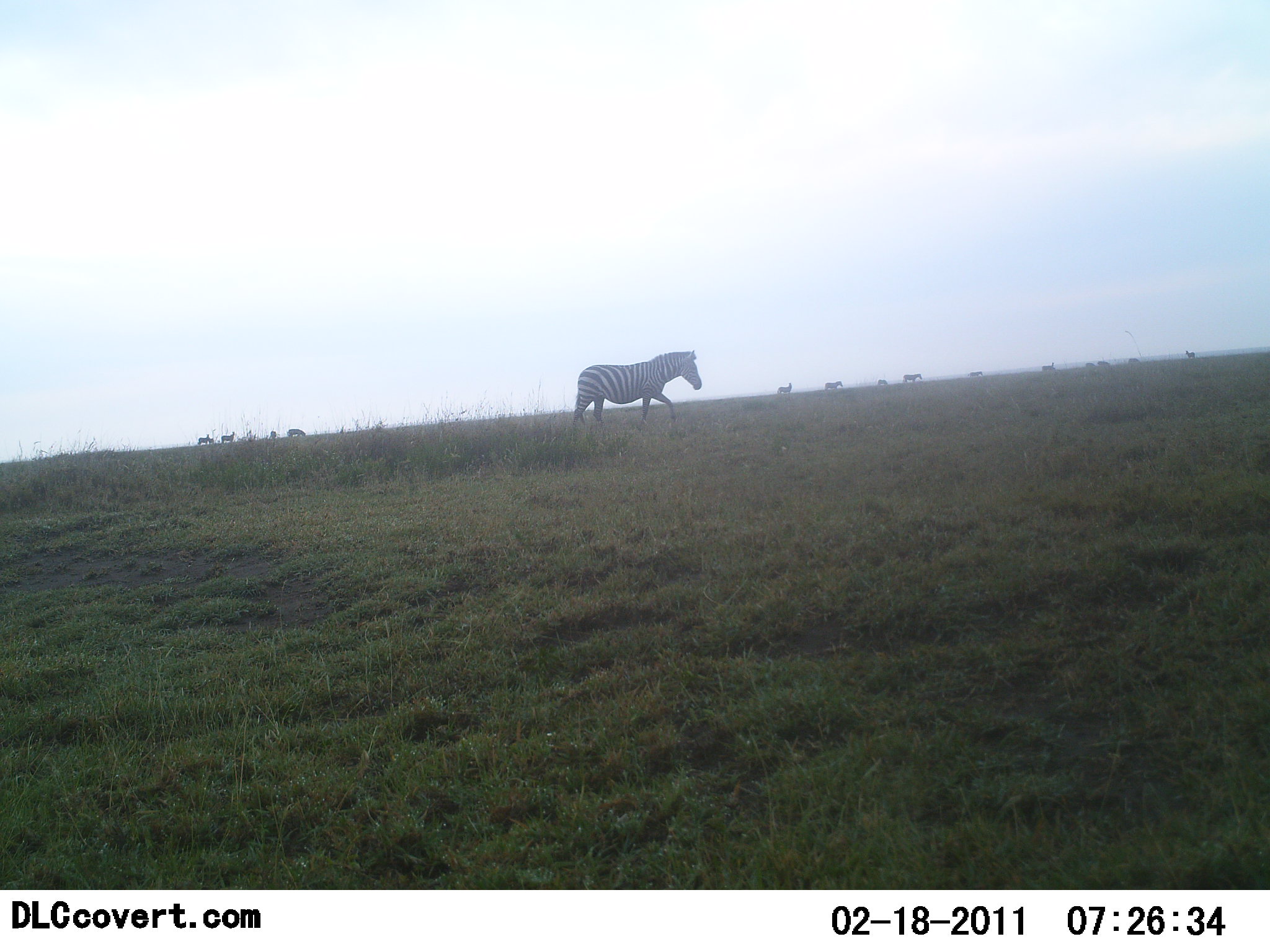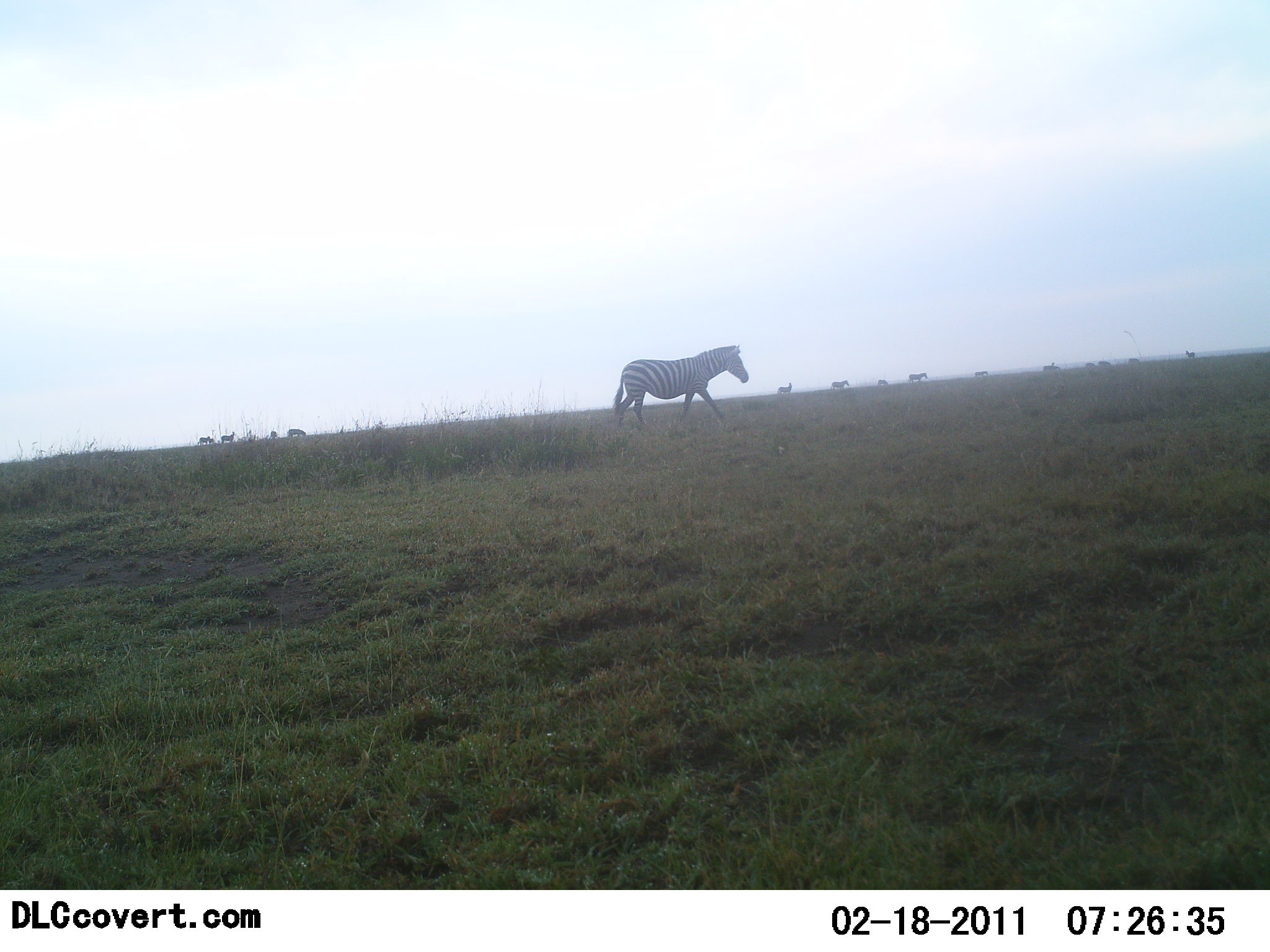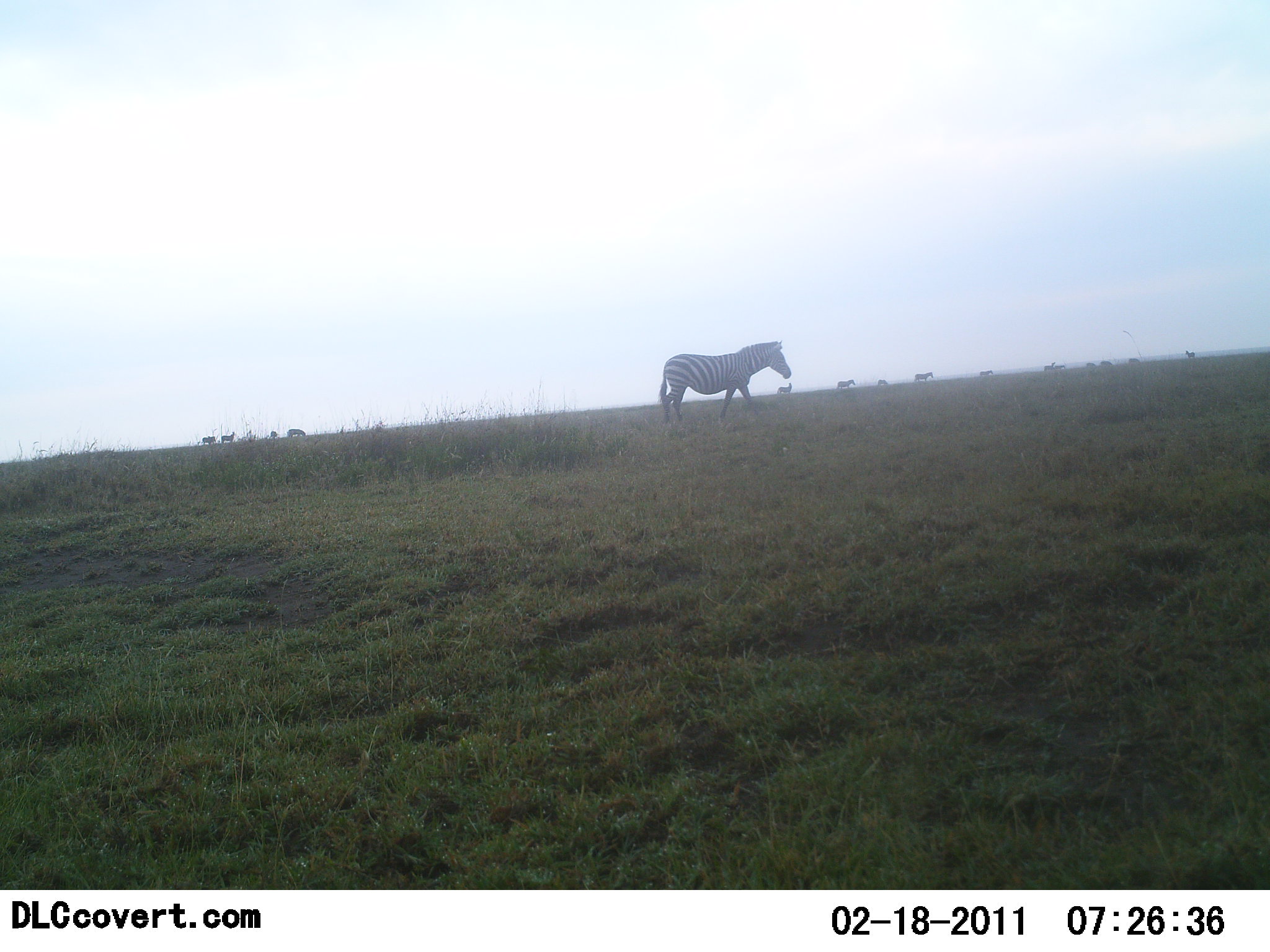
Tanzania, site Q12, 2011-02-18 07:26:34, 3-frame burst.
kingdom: Animalia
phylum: Chordata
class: Mammalia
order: Perissodactyla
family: Equidae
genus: Equus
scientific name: Equus quagga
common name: plains zebra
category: zebra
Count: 11-50.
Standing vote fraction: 14%.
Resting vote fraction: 0%.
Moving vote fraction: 100%.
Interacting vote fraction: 0%.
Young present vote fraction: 0%.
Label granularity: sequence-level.